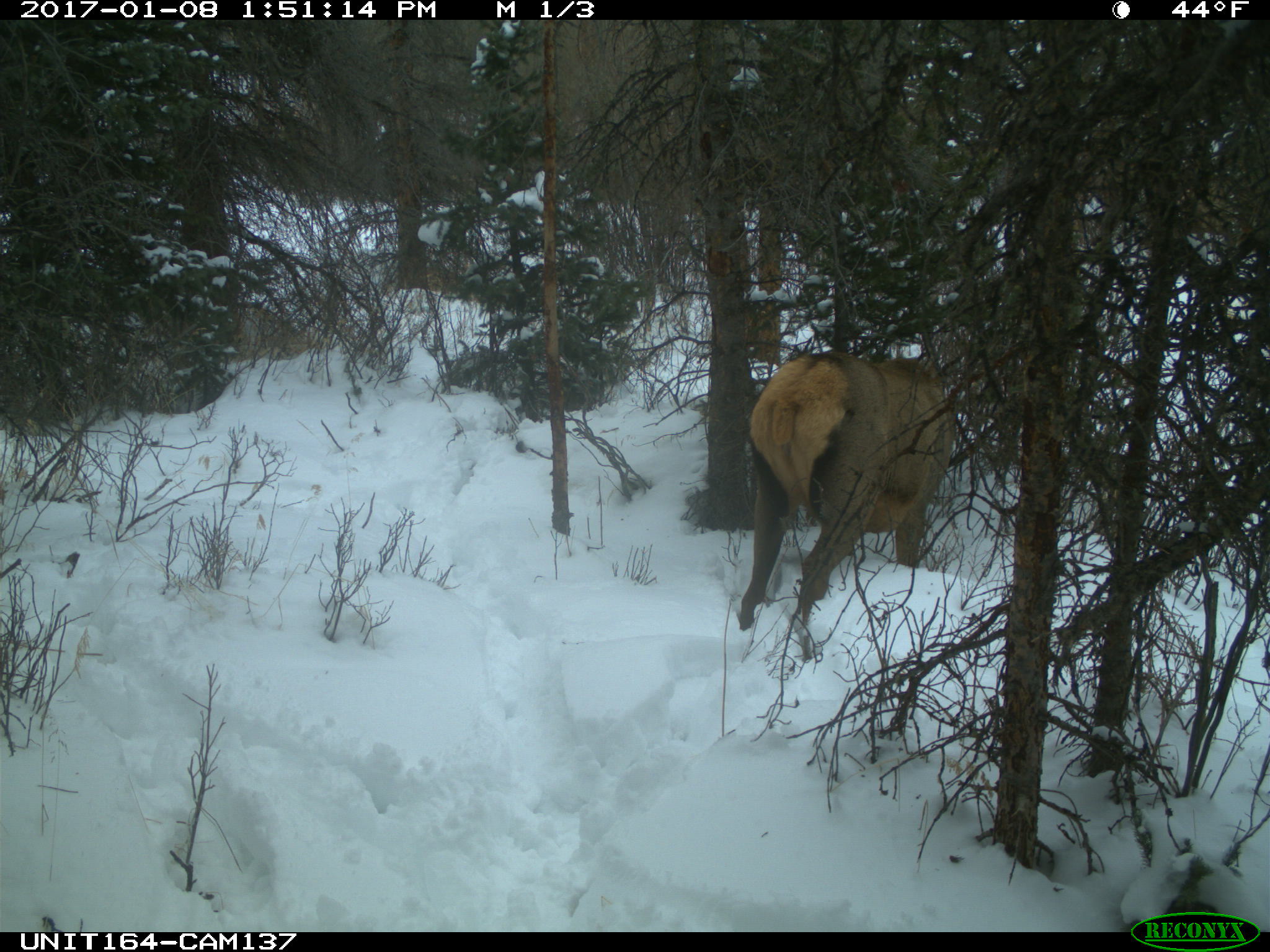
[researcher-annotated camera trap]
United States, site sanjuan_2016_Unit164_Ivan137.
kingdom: Animalia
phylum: Chordata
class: Mammalia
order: Artiodactyla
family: Cervidae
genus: Cervus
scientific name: Cervus elaphus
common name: red deer